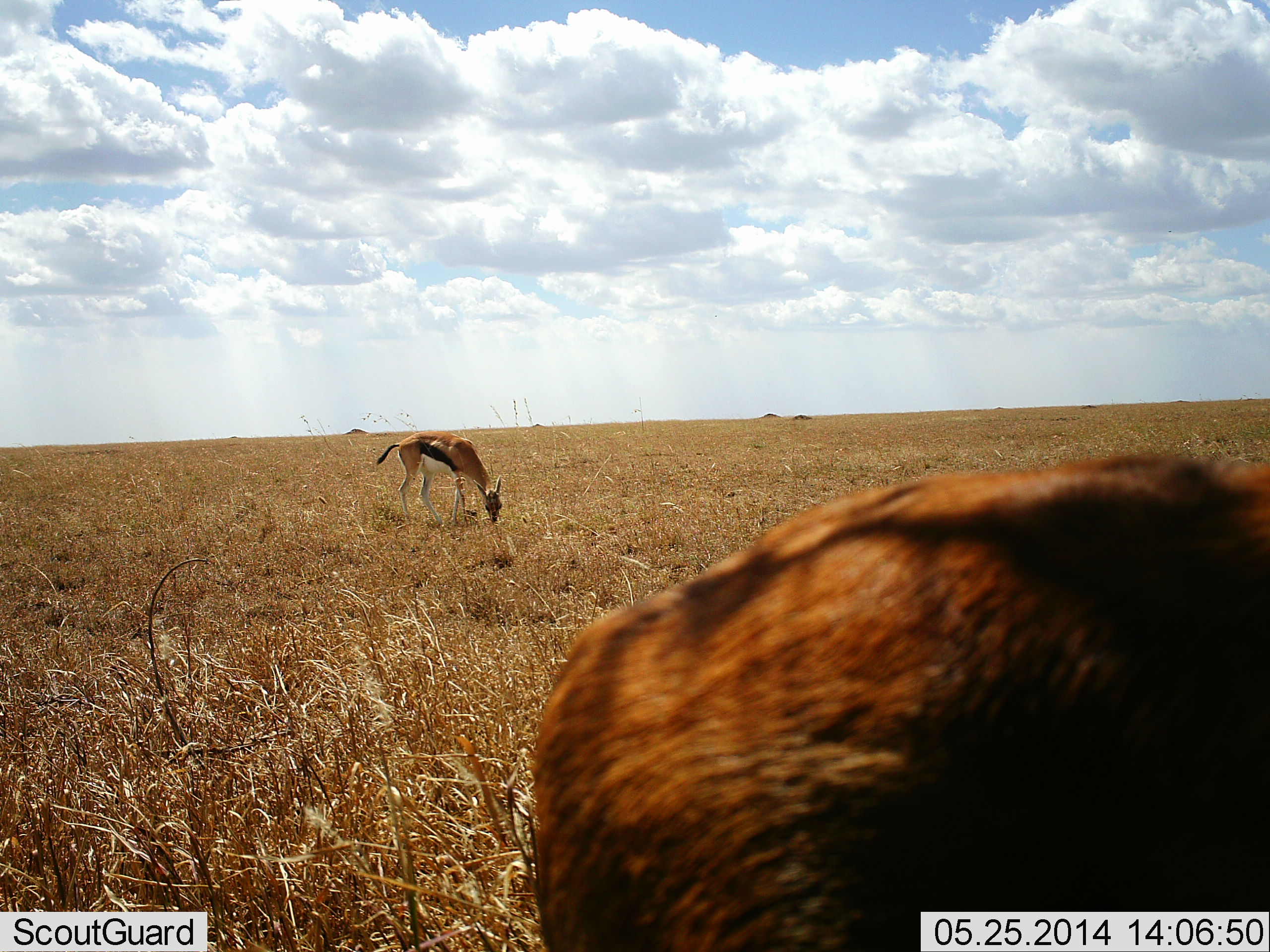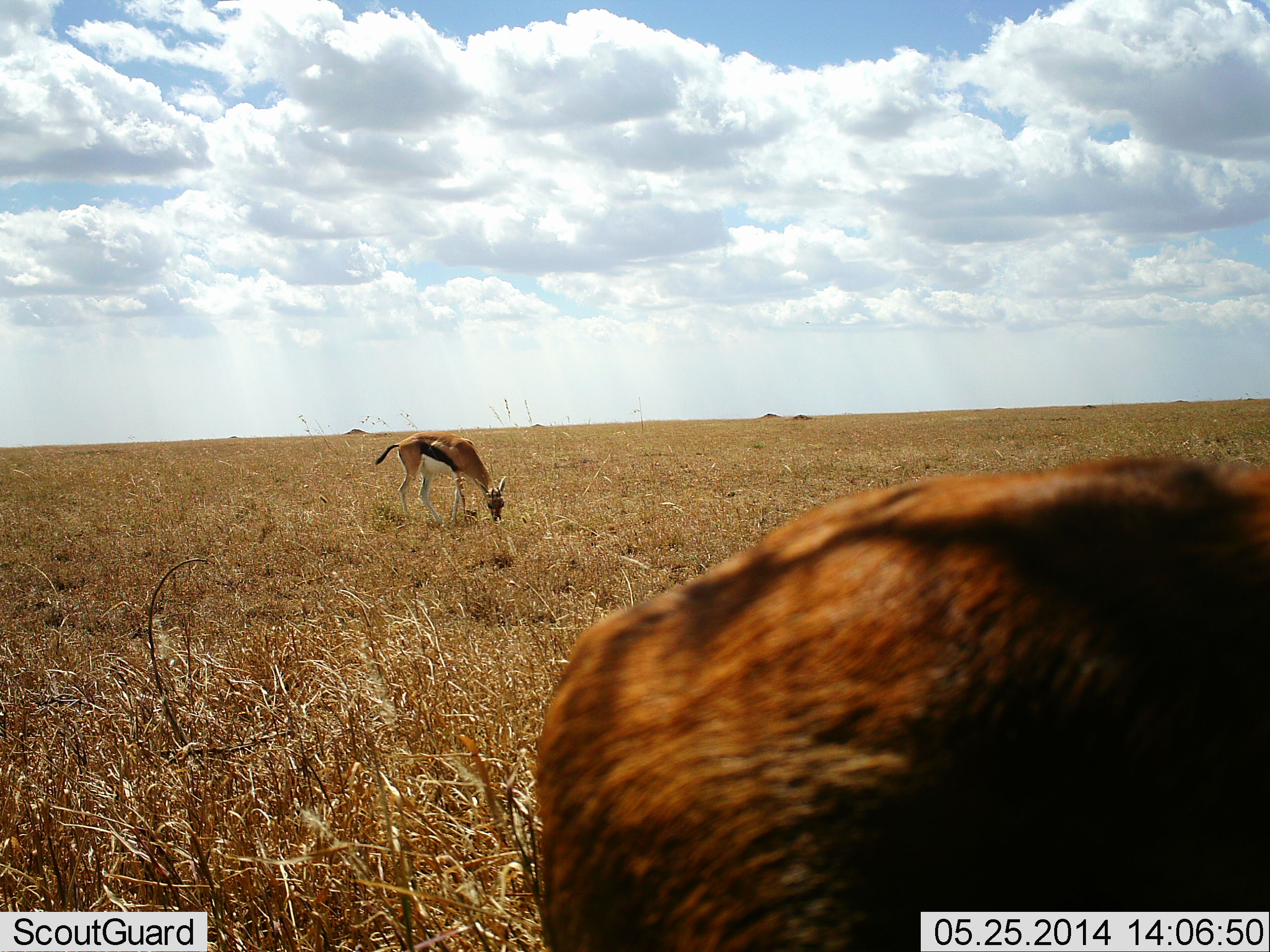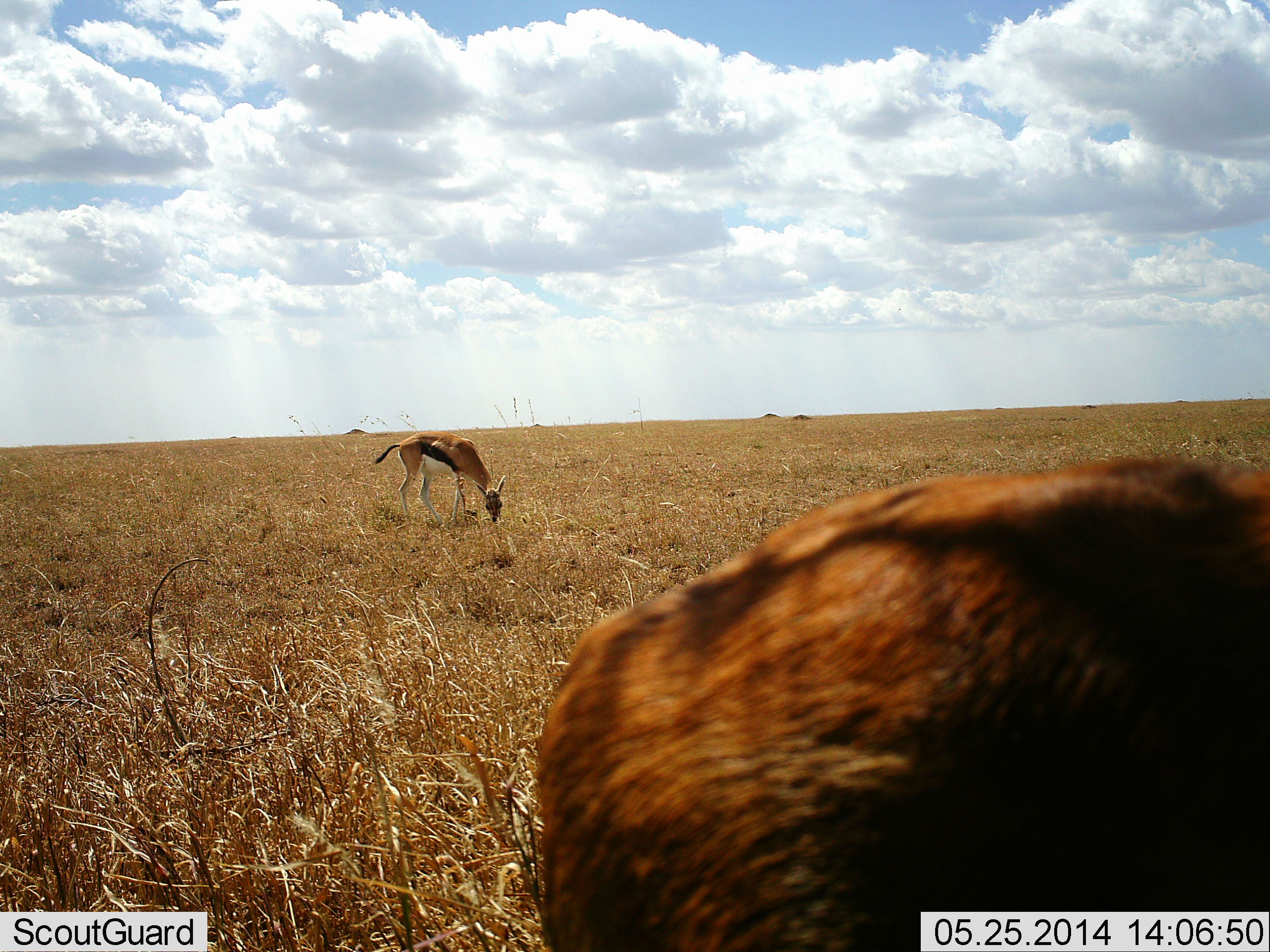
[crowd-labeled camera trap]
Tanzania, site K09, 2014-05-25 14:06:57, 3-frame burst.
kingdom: Animalia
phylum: Chordata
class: Mammalia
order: Artiodactyla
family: Bovidae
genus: Eudorcas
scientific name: Eudorcas thomsonii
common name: thomson's gazelle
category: gazellethomsons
Gazellethomsons (thomson's gazelle) (Eudorcas thomsonii), count 2. Behavior (volunteer vote fractions): standing 30%, resting 0%, moving 0%, interacting 0%. Young present (vote fraction): 0%. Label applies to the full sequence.